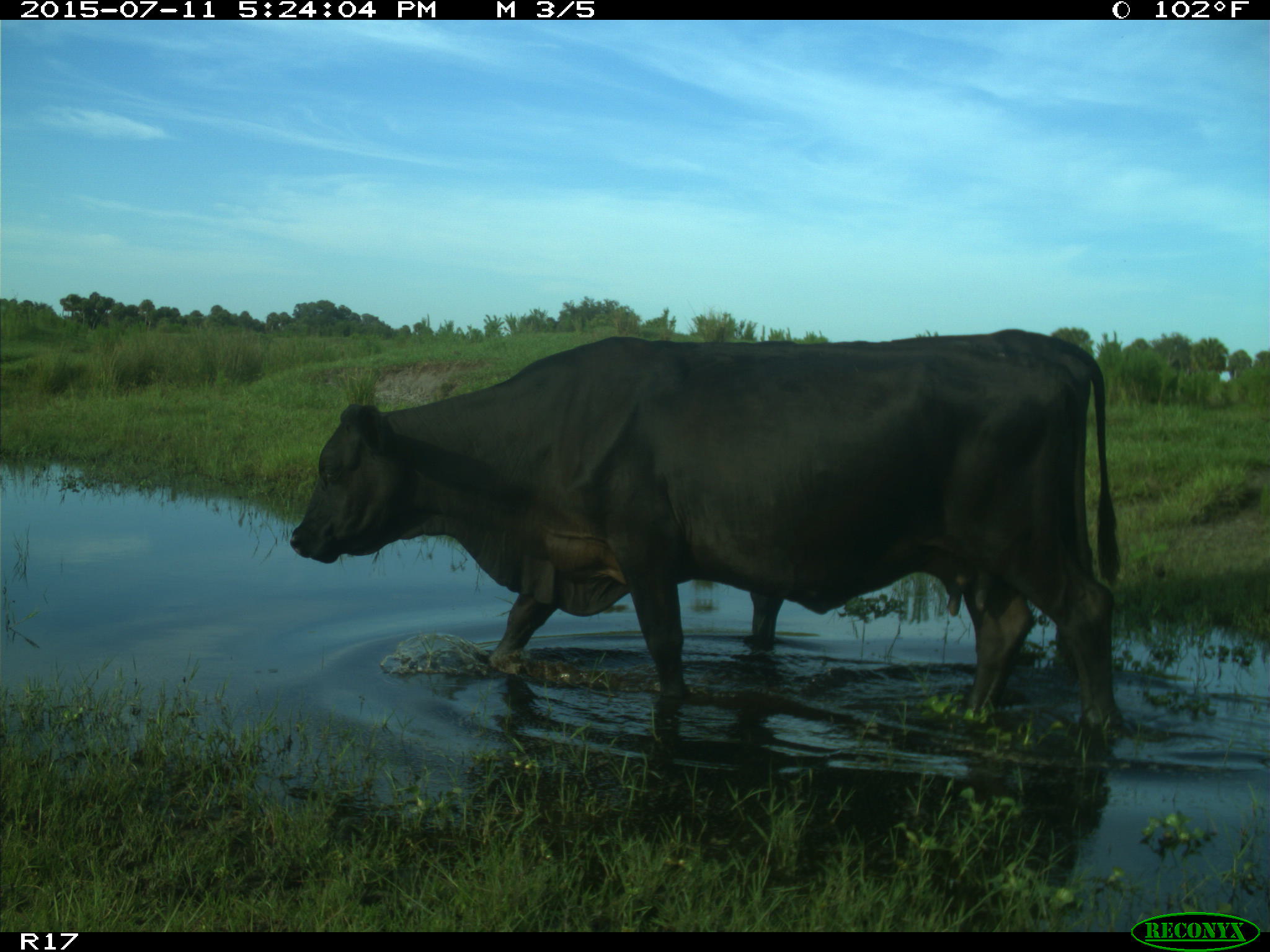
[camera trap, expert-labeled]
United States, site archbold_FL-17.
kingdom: Animalia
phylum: Chordata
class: Mammalia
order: Artiodactyla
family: Bovidae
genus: Bos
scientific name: Bos taurus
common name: domestic cow